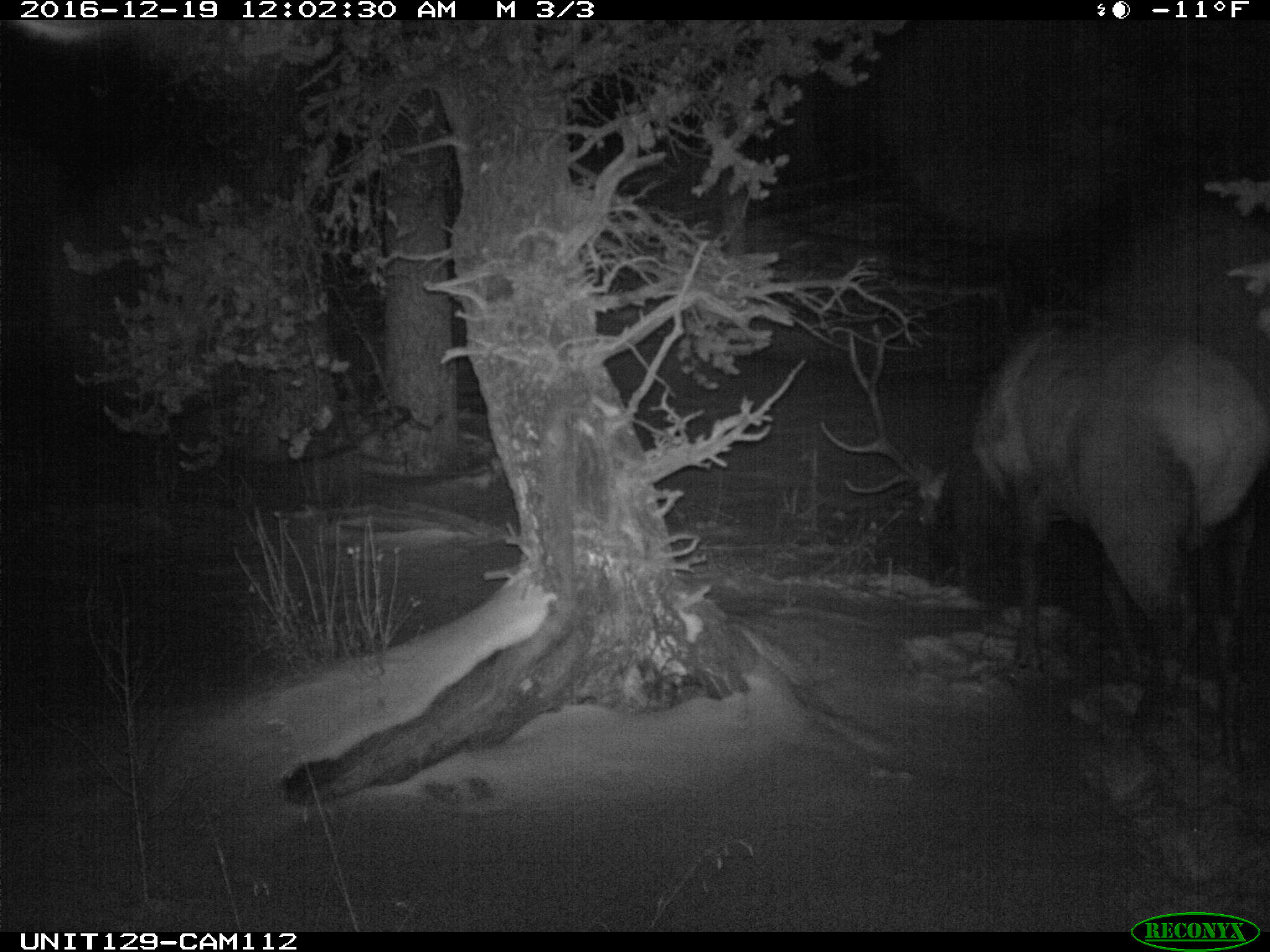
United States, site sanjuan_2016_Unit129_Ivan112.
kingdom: Animalia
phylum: Chordata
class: Mammalia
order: Artiodactyla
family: Cervidae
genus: Cervus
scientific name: Cervus elaphus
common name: red deer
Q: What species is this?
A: Cervus elaphus (red deer).